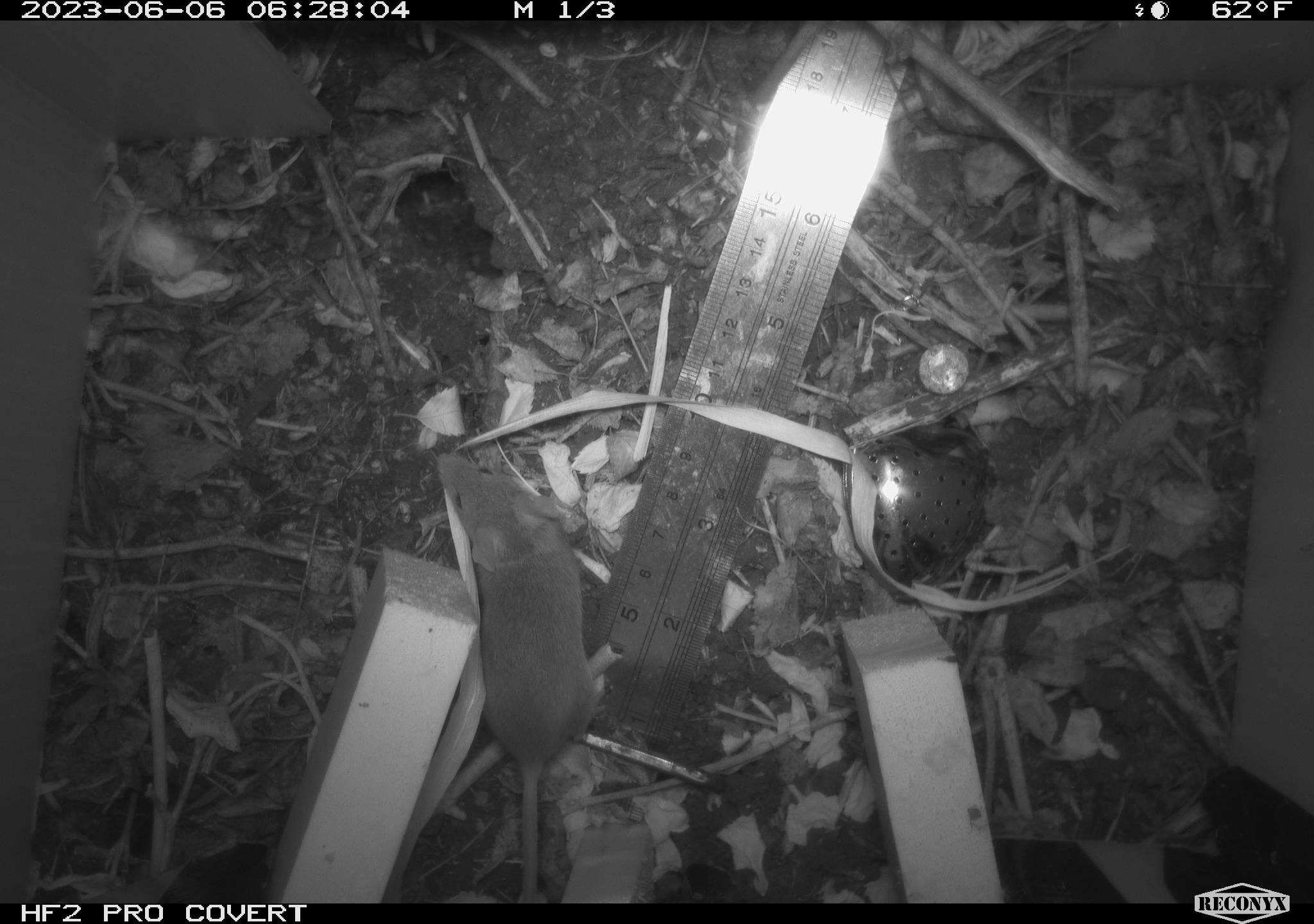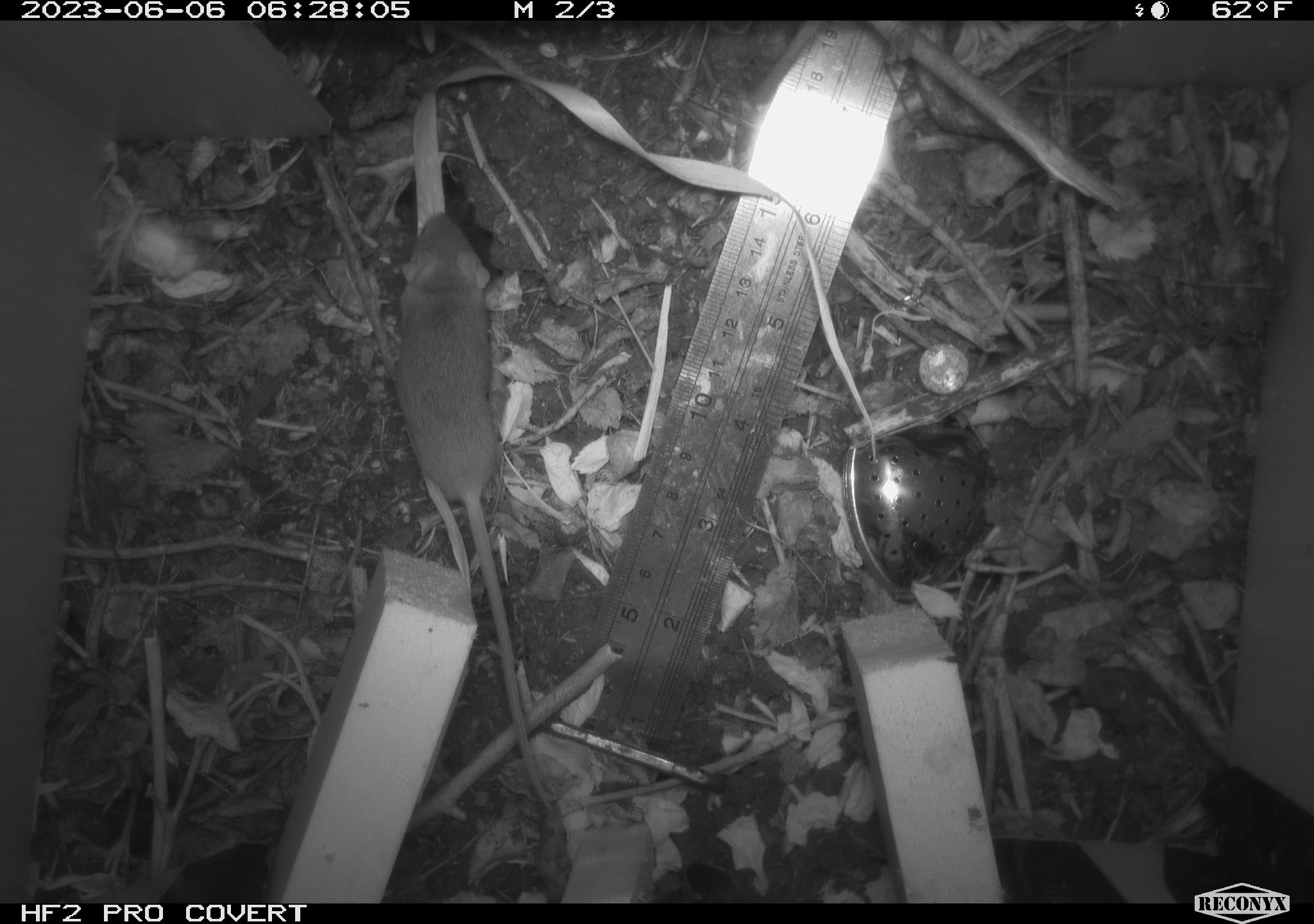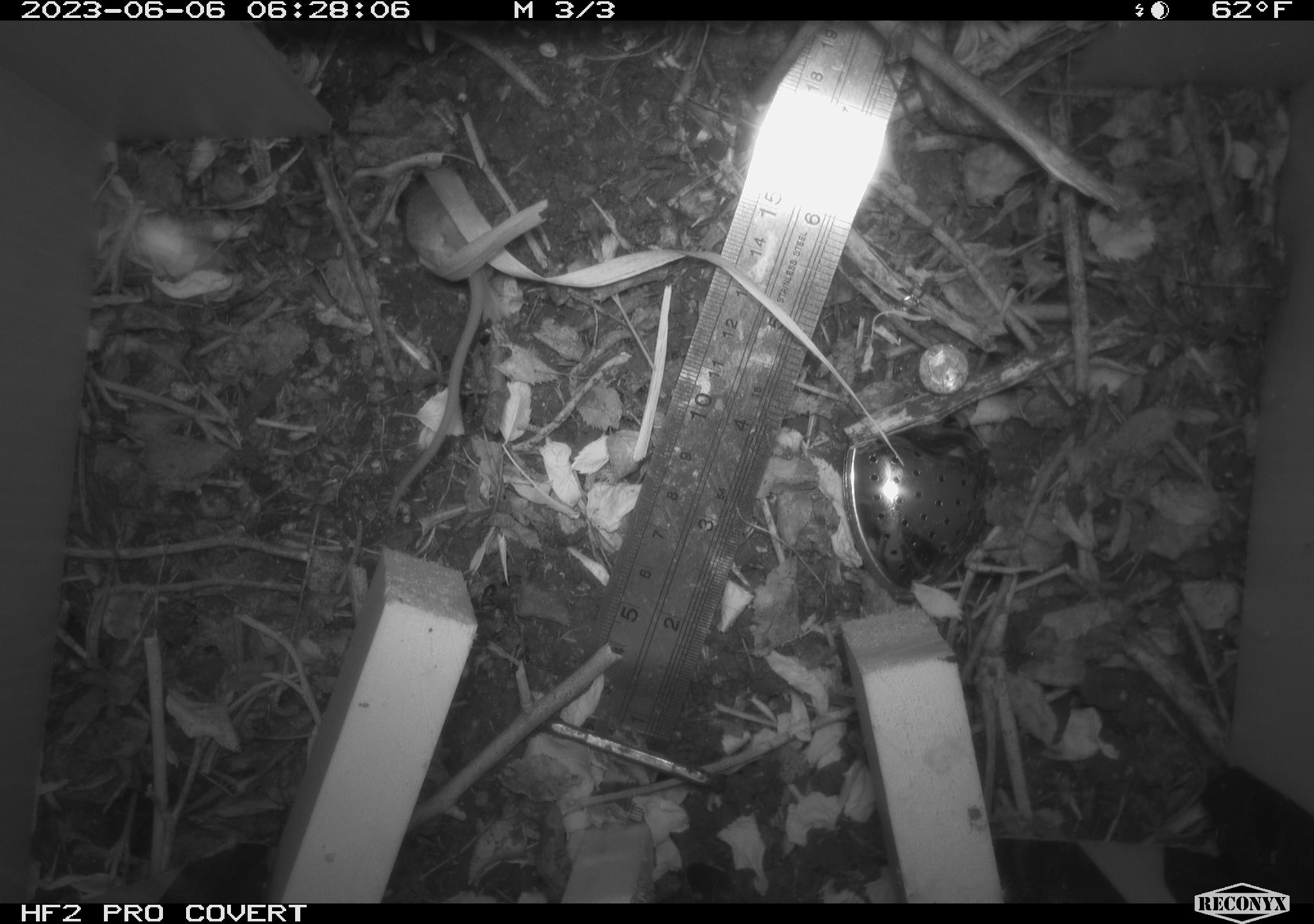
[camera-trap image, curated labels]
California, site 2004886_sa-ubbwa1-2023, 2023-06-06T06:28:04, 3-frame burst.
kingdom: Animalia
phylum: Chordata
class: Mammalia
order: Rodentia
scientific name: Rodentia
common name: rodent